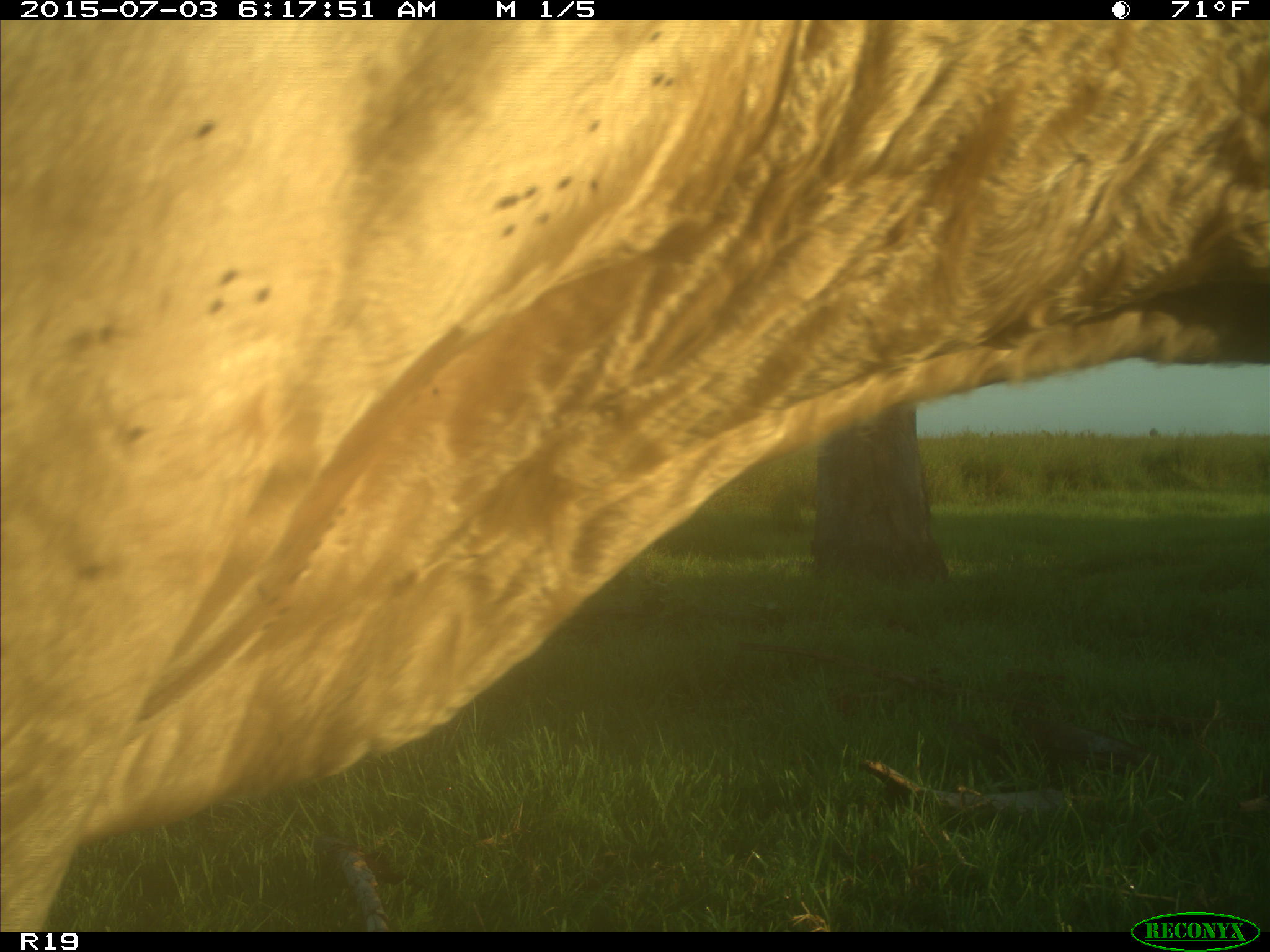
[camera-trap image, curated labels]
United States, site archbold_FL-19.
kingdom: Animalia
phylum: Chordata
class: Mammalia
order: Artiodactyla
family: Bovidae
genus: Bos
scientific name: Bos taurus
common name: domestic cow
Bos taurus (domestic cow).